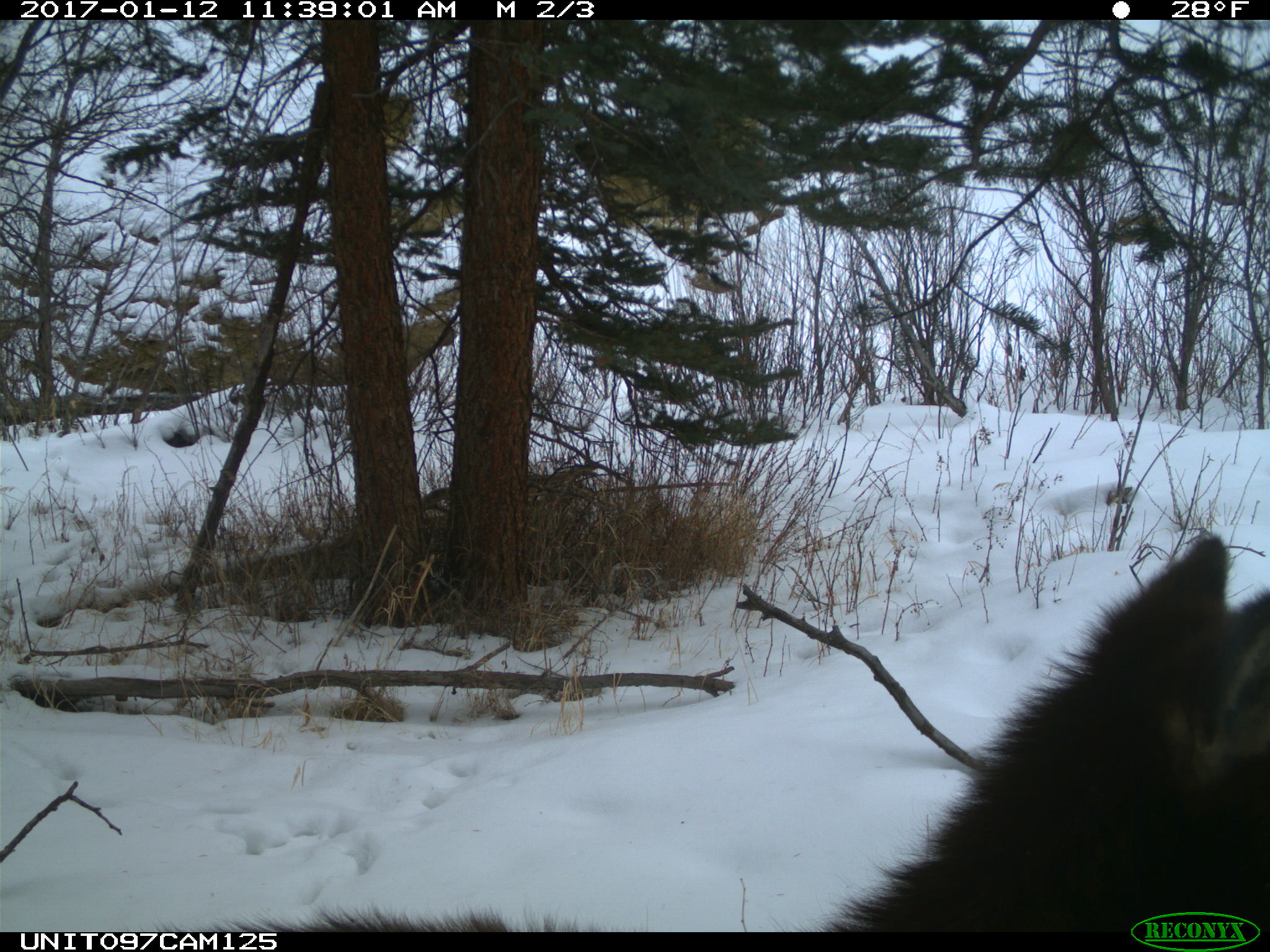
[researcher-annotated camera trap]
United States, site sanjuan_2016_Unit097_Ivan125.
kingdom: Animalia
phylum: Chordata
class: Mammalia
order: Artiodactyla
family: Cervidae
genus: Cervus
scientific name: Cervus elaphus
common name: red deer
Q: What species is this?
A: Cervus elaphus (red deer).